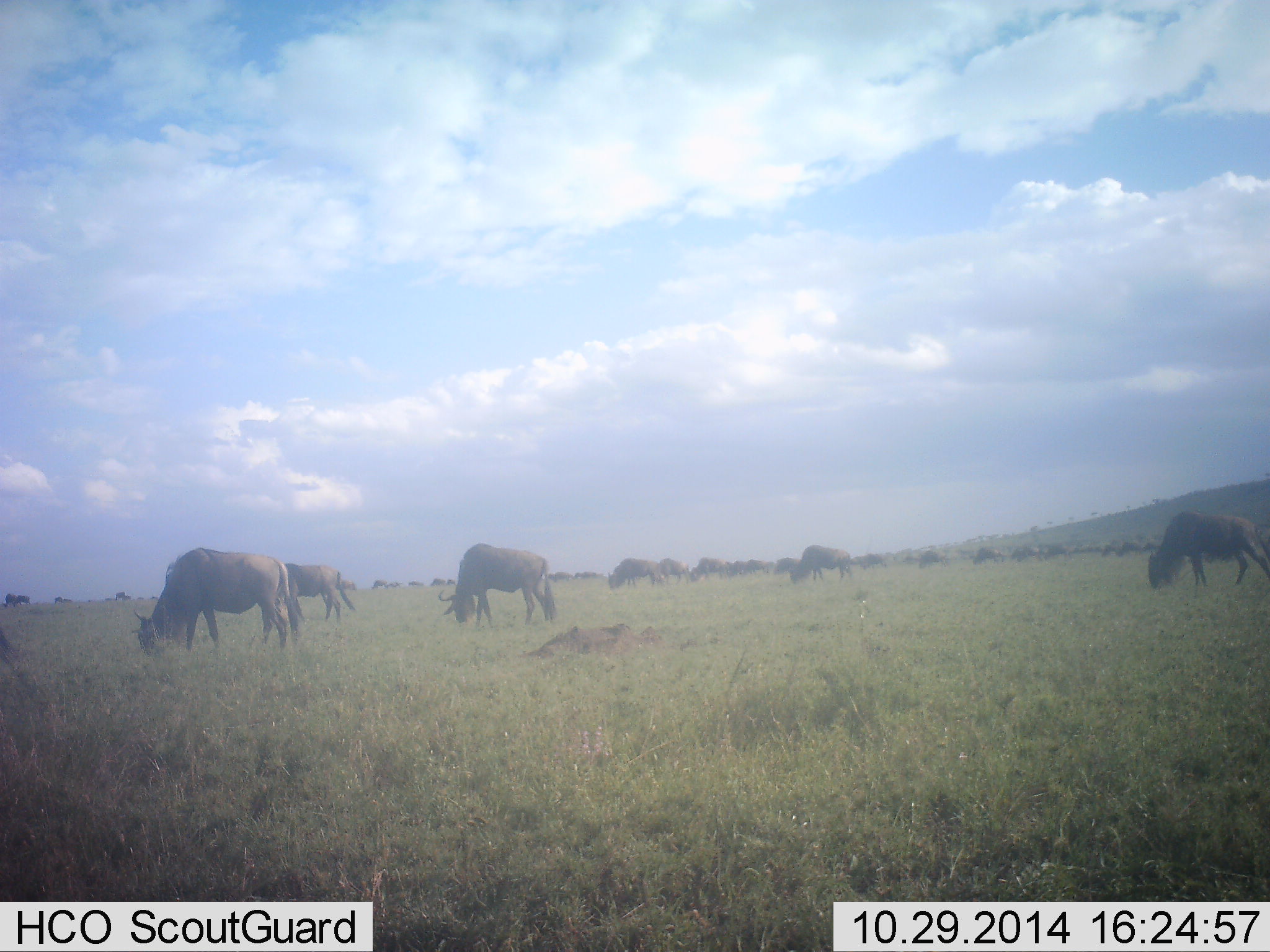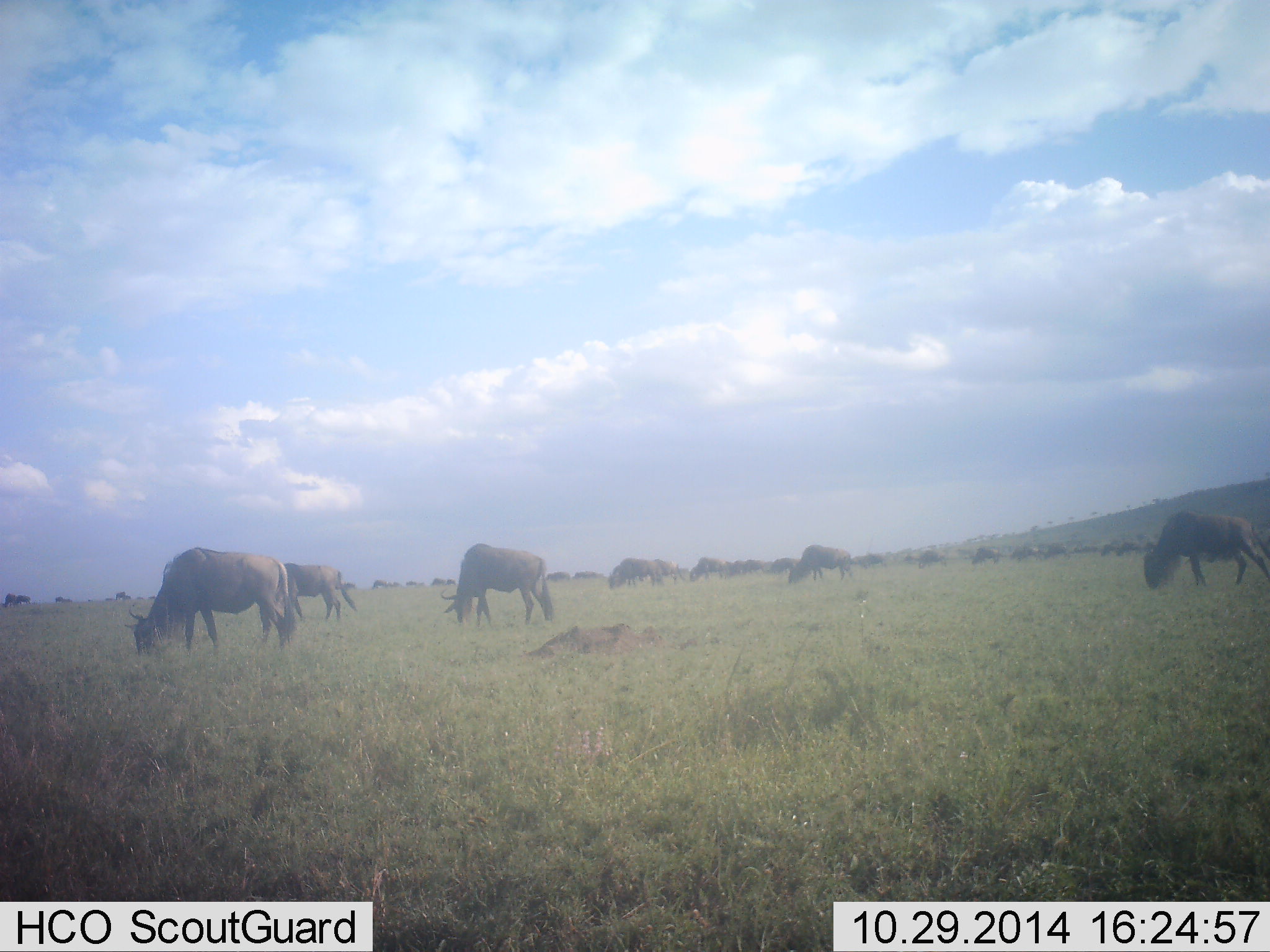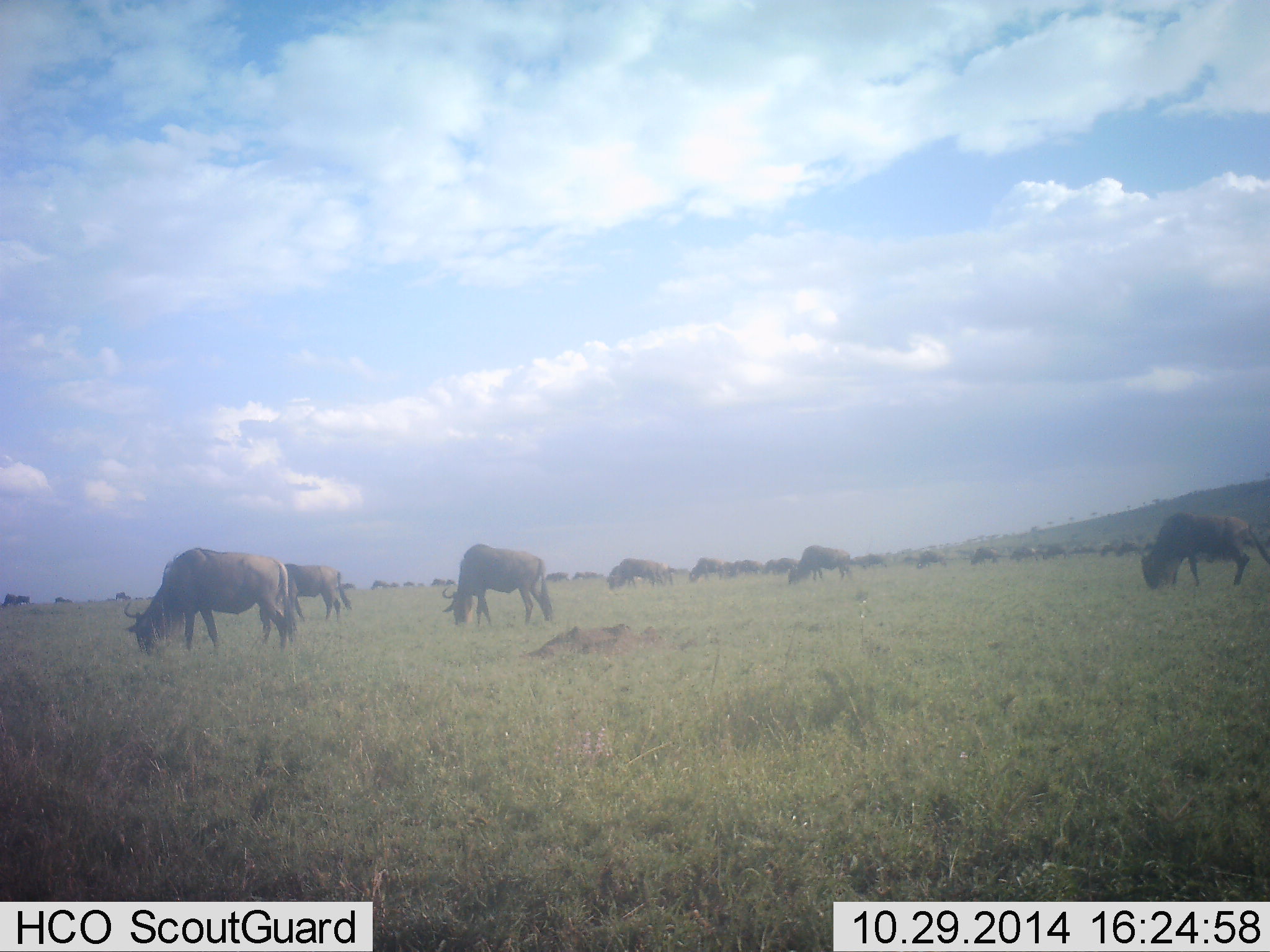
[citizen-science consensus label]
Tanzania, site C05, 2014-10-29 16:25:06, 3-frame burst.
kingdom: Animalia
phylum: Chordata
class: Mammalia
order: Artiodactyla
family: Bovidae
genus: Connochaetes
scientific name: Connochaetes taurinus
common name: blue wildebeest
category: wildebeest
Wildebeest (blue wildebeest) (Connochaetes taurinus), count 11-50. Behavior (volunteer vote fractions): standing 45%, resting 0%, moving 9%, interacting 0%. Young present (vote fraction): 0%. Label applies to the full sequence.